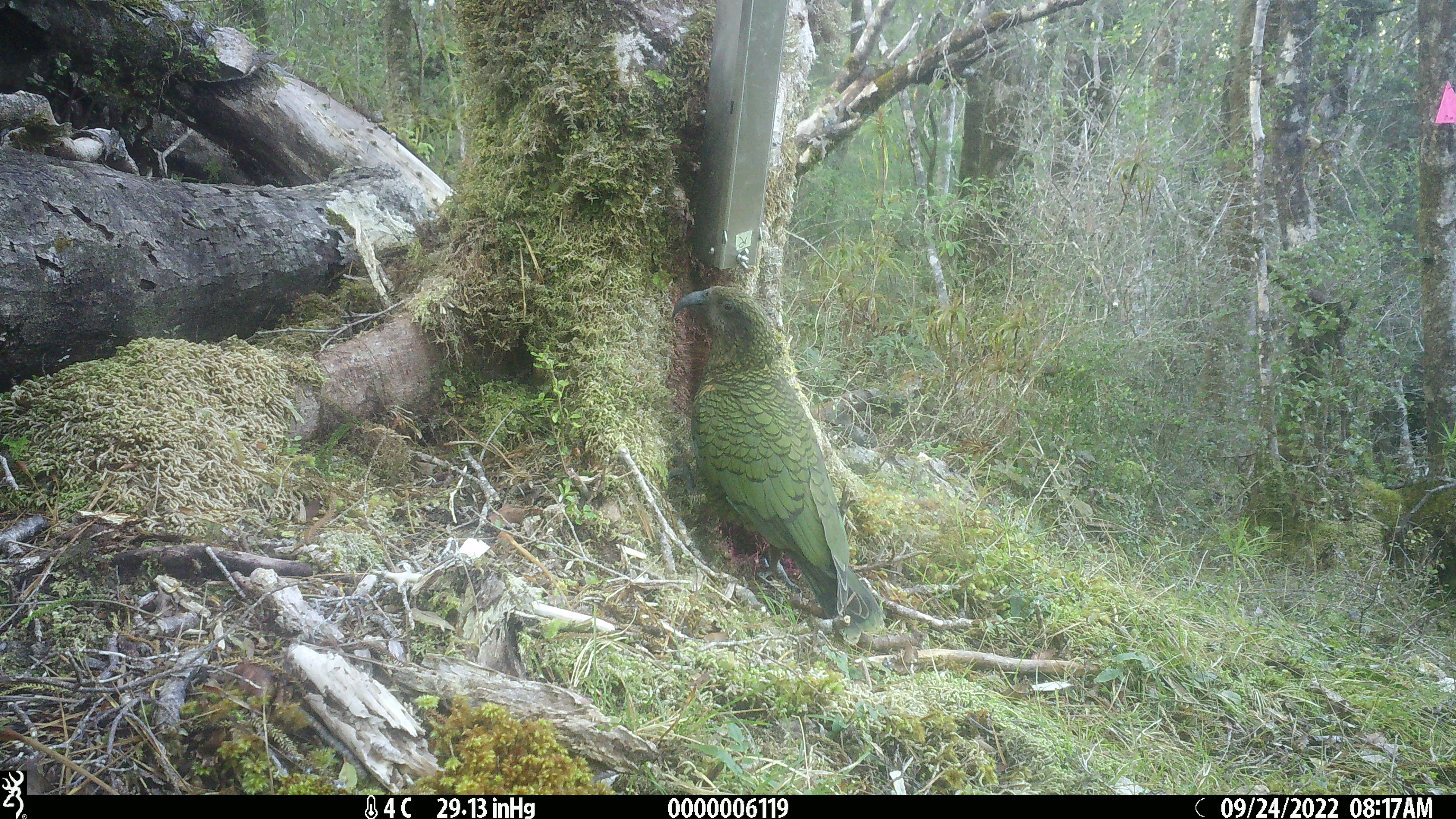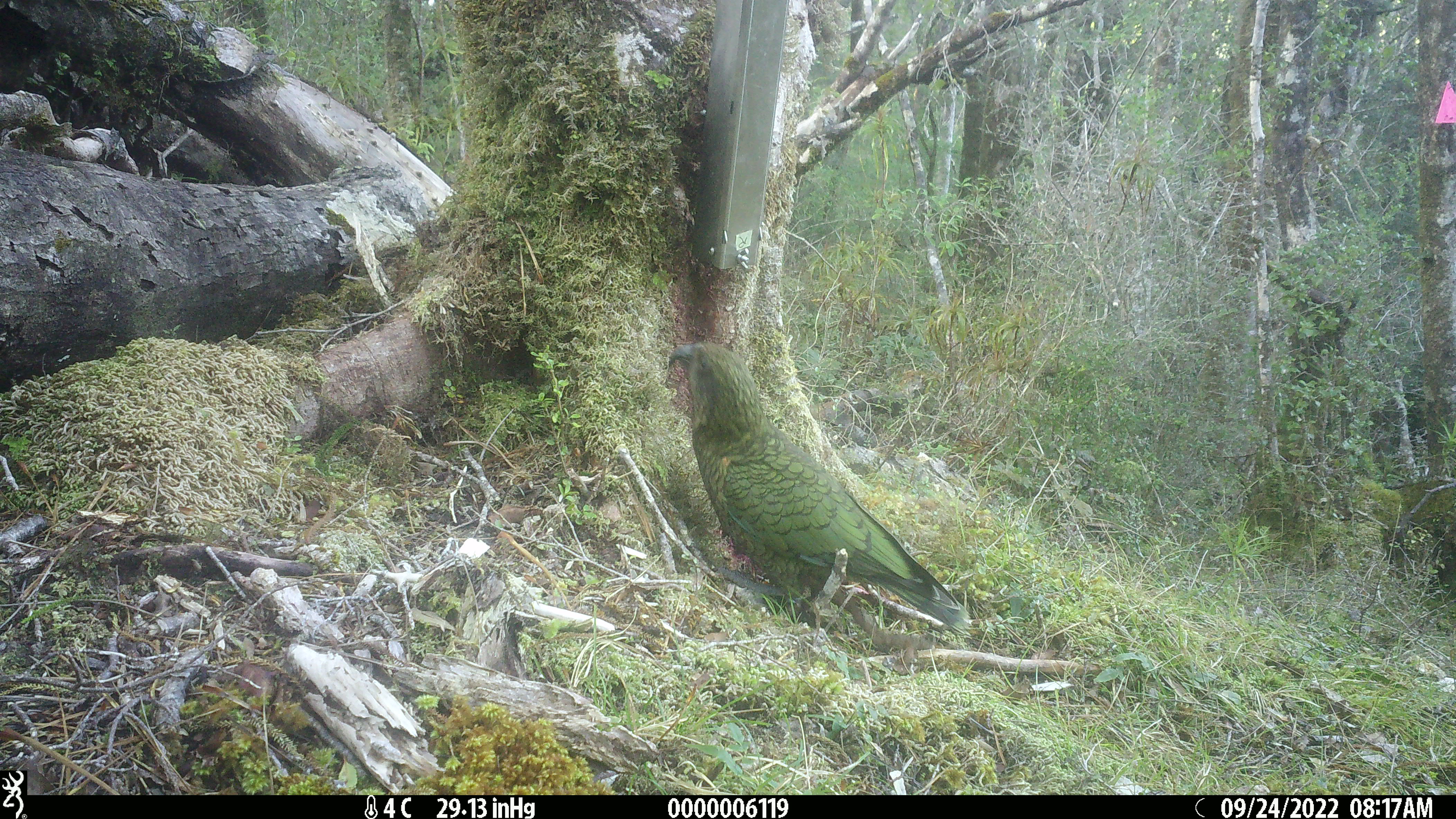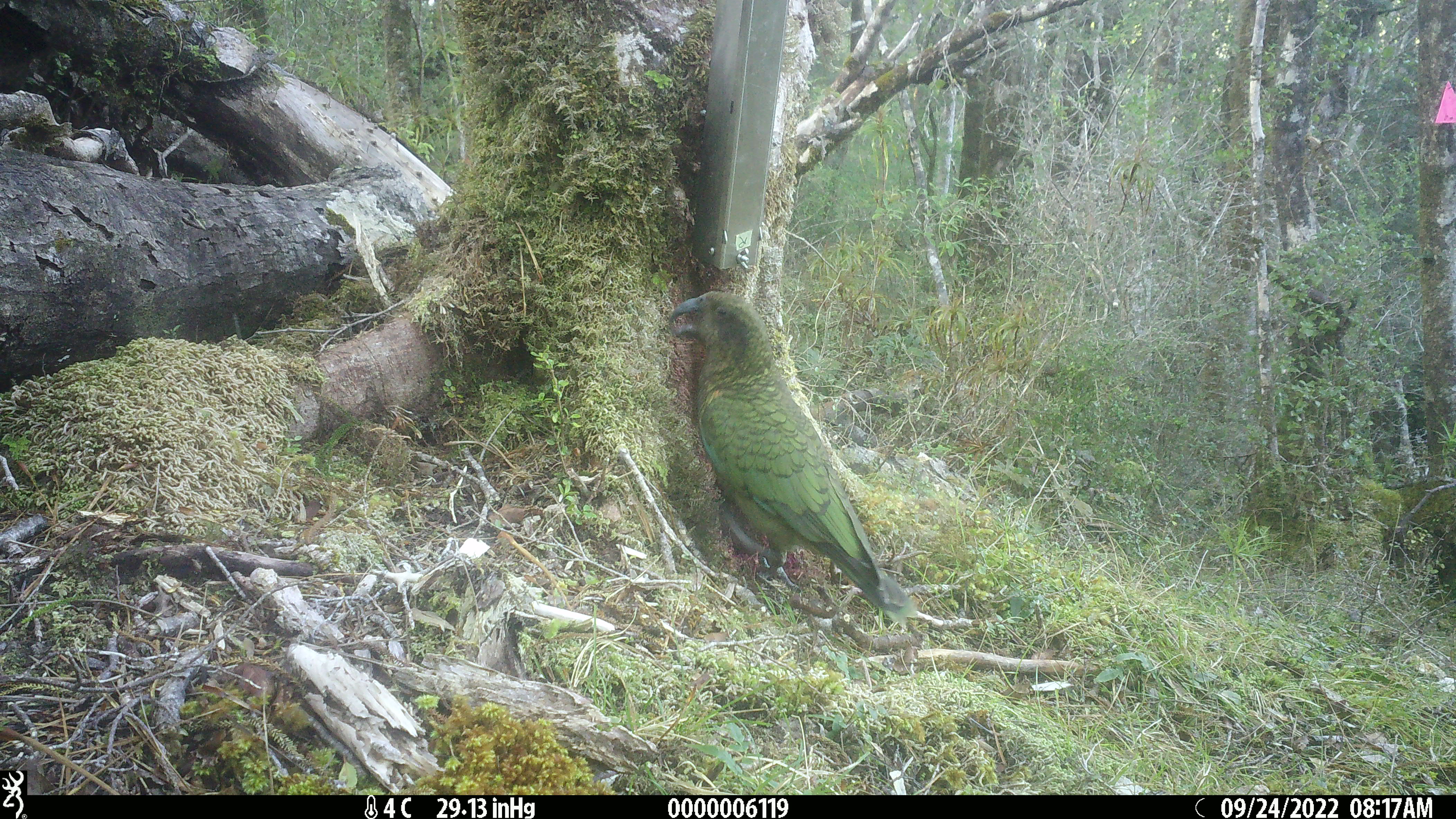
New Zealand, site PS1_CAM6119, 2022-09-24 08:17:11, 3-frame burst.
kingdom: Animalia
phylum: Chordata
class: Aves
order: Psittaciformes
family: Strigopidae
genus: Nestor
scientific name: Nestor notabilis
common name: kea